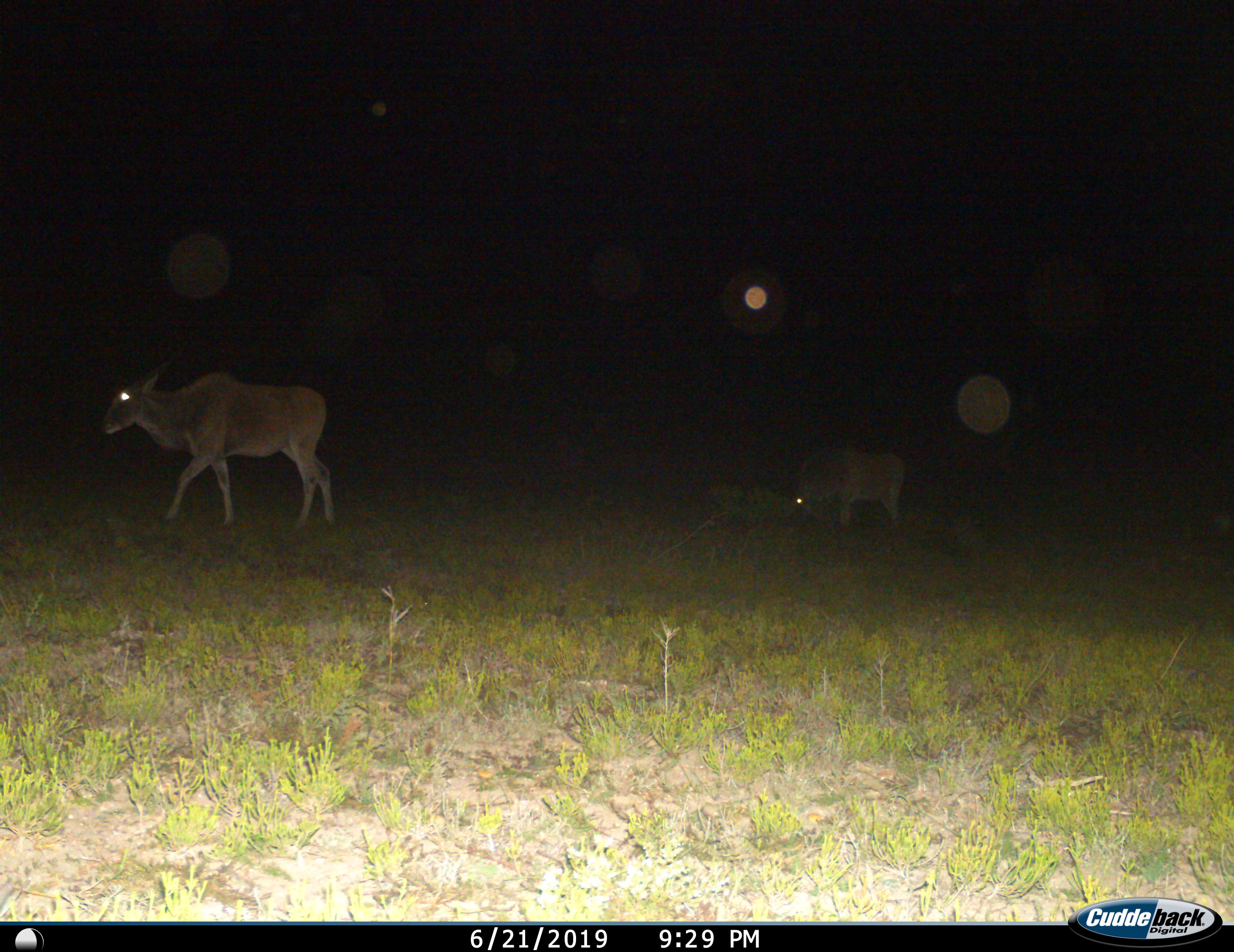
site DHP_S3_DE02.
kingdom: Animalia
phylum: Chordata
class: Mammalia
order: Artiodactyla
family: Bovidae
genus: Tragelaphus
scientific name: Tragelaphus oryx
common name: eland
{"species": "eland (Tragelaphus oryx)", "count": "2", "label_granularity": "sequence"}